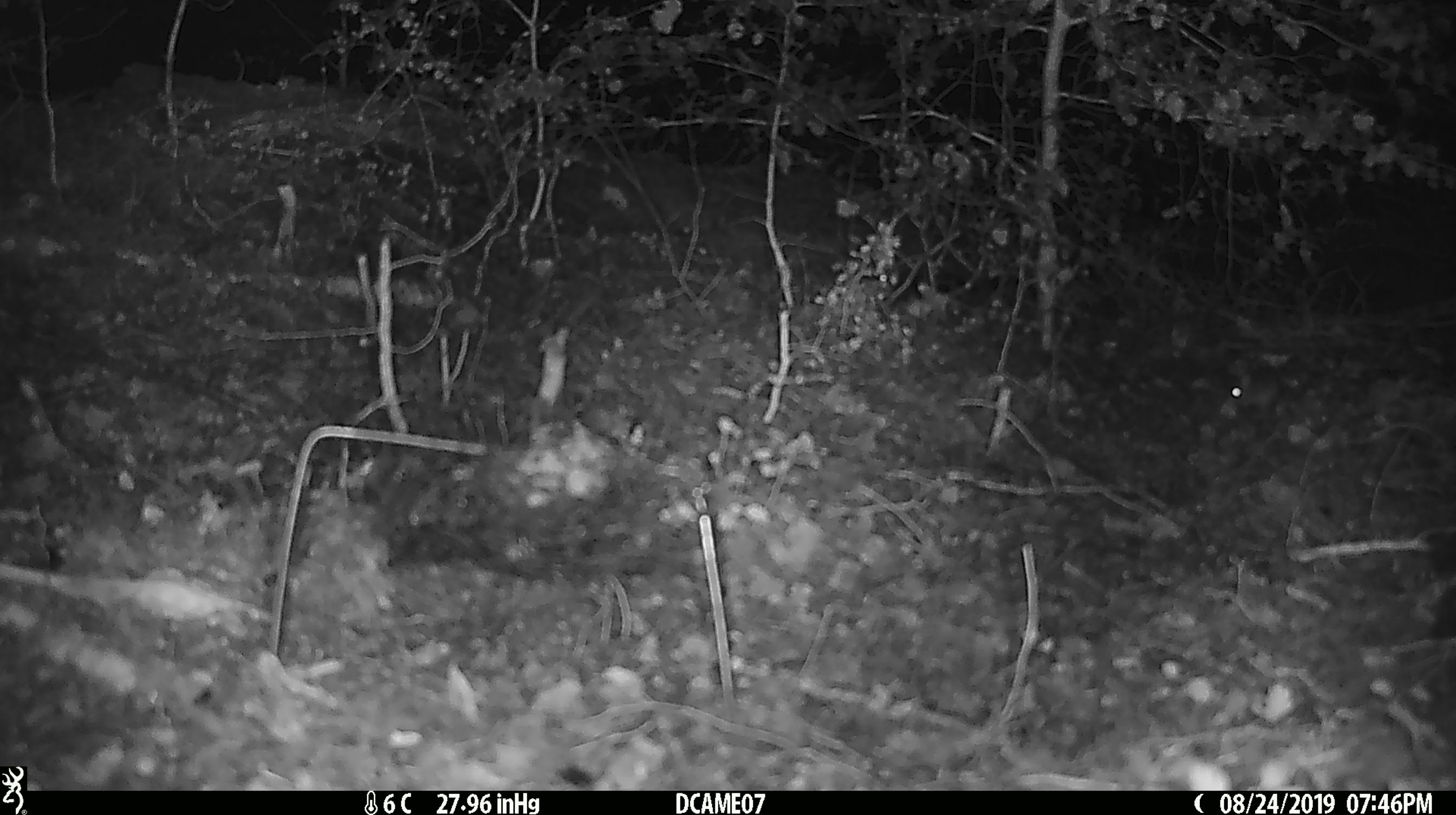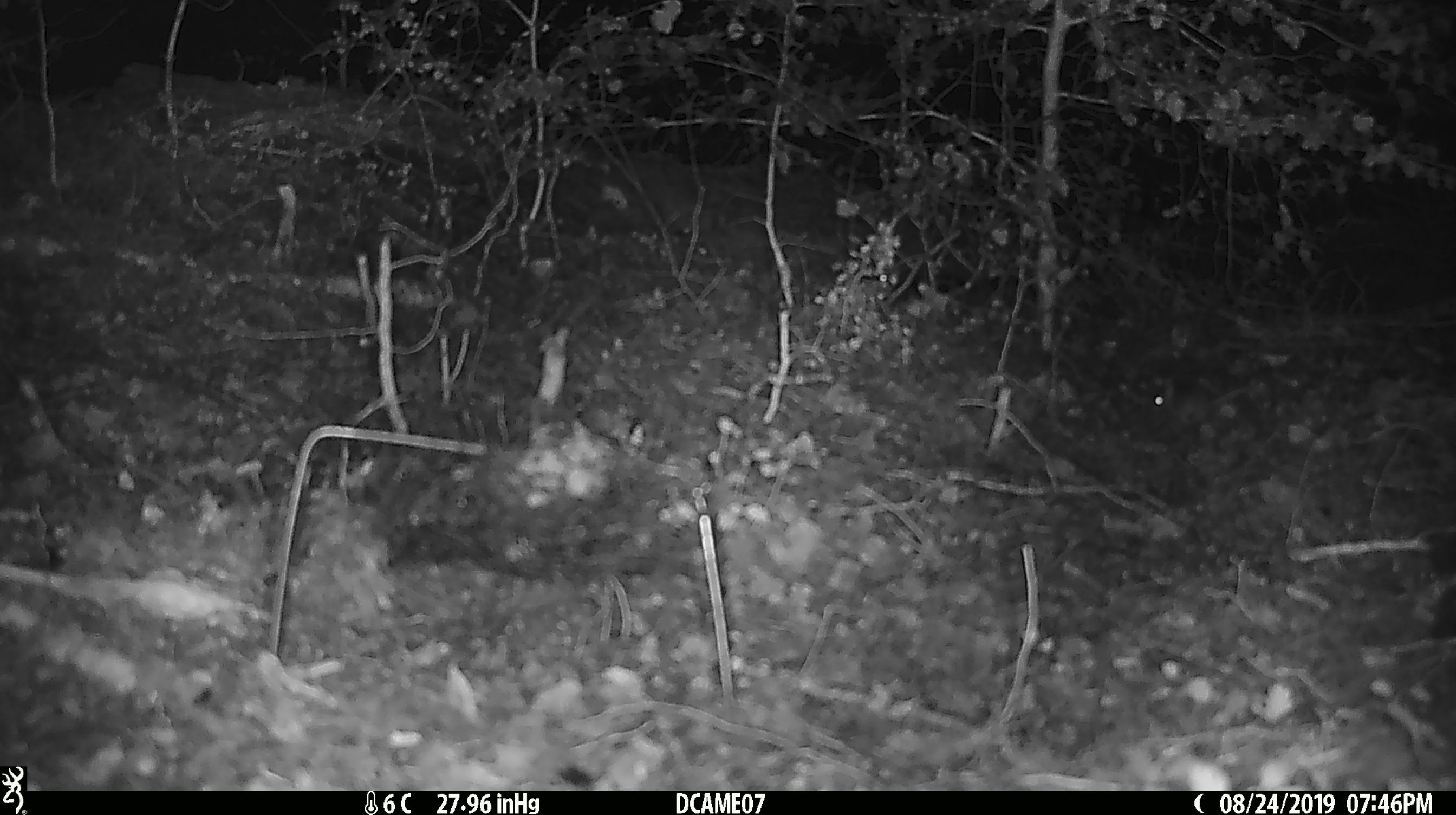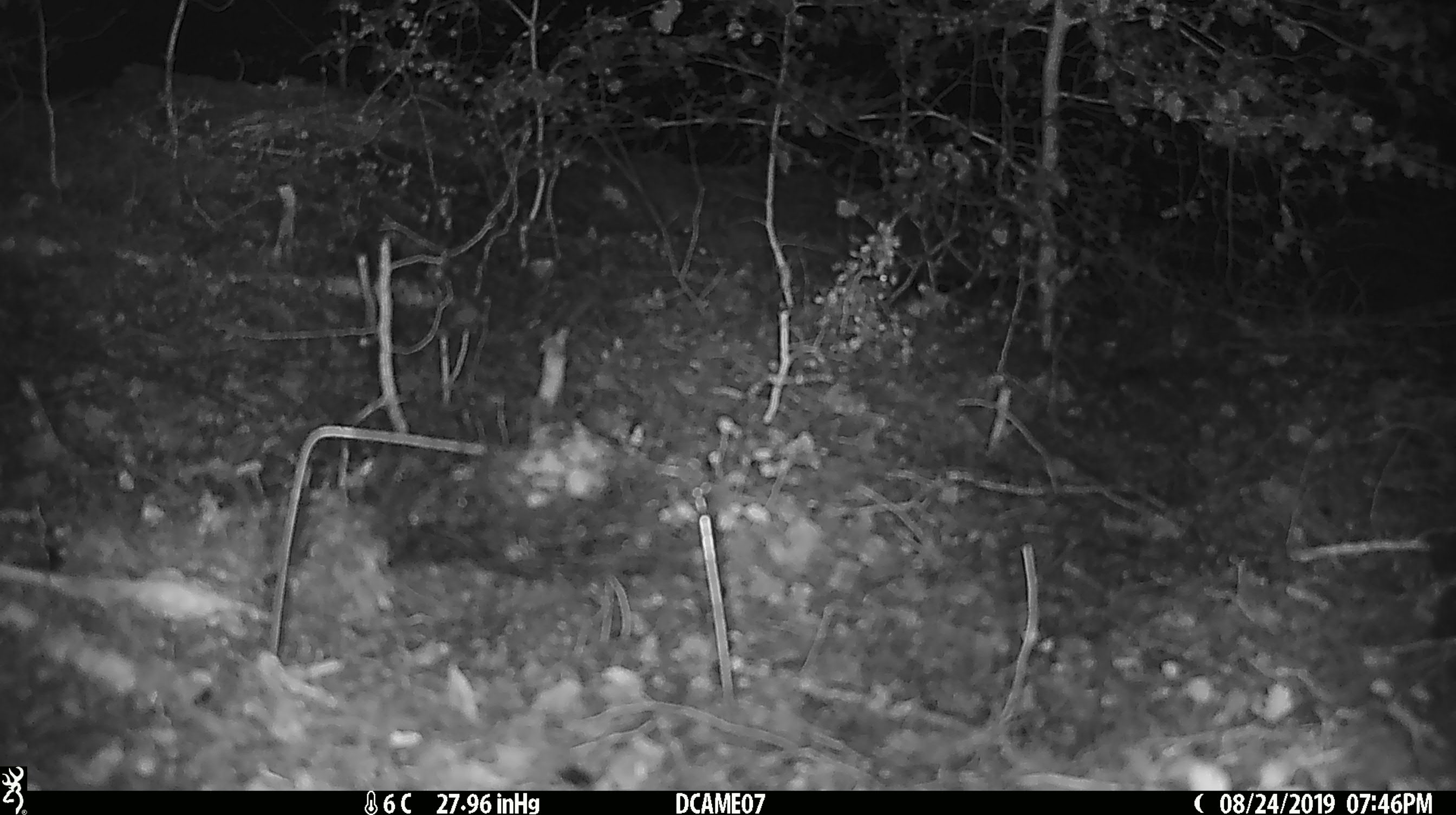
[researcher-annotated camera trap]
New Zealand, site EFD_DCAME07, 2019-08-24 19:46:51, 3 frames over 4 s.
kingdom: Animalia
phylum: Chordata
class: Mammalia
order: Rodentia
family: Muridae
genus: Mus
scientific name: Mus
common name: mouse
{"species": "mouse (Mus)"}